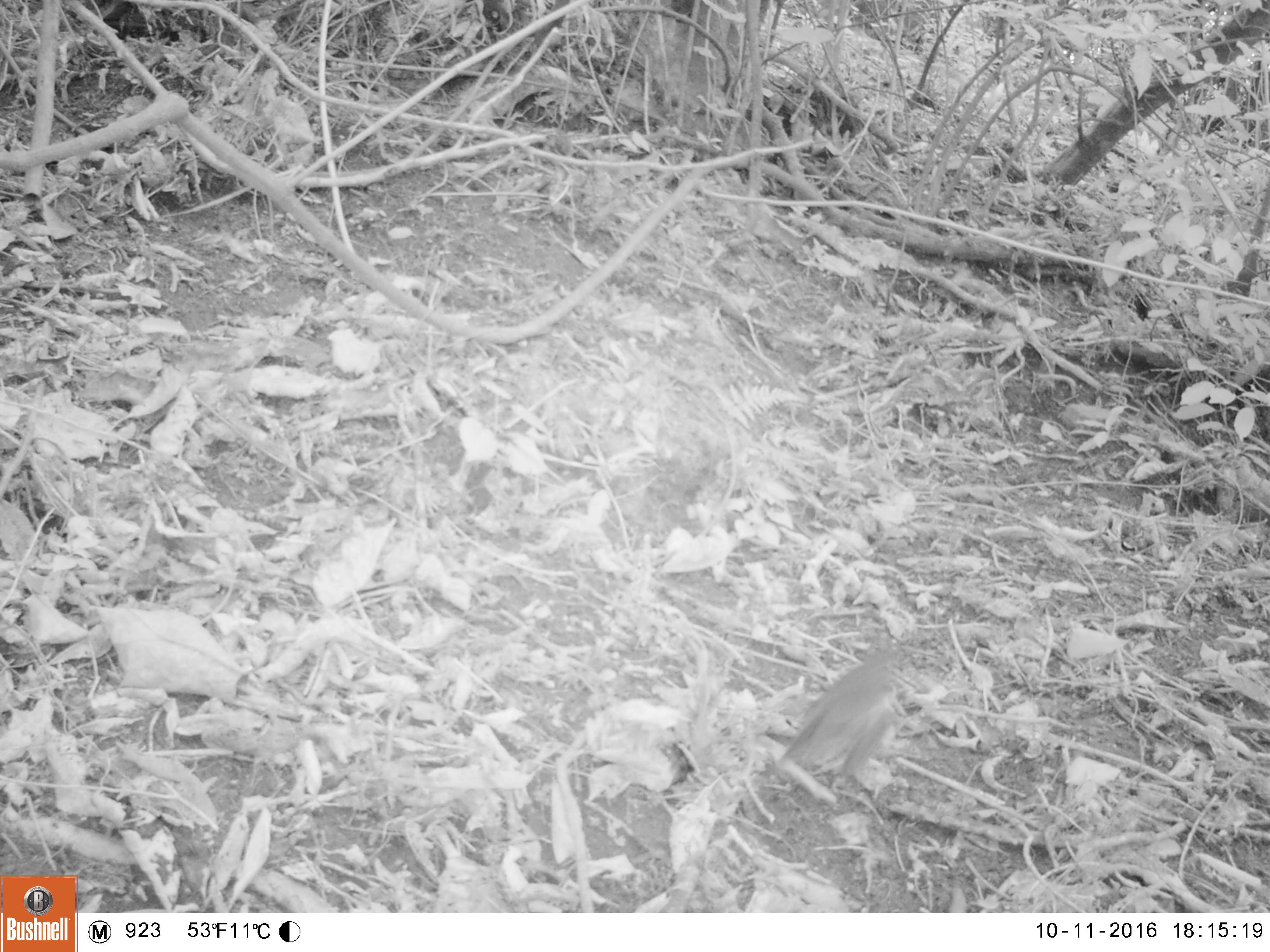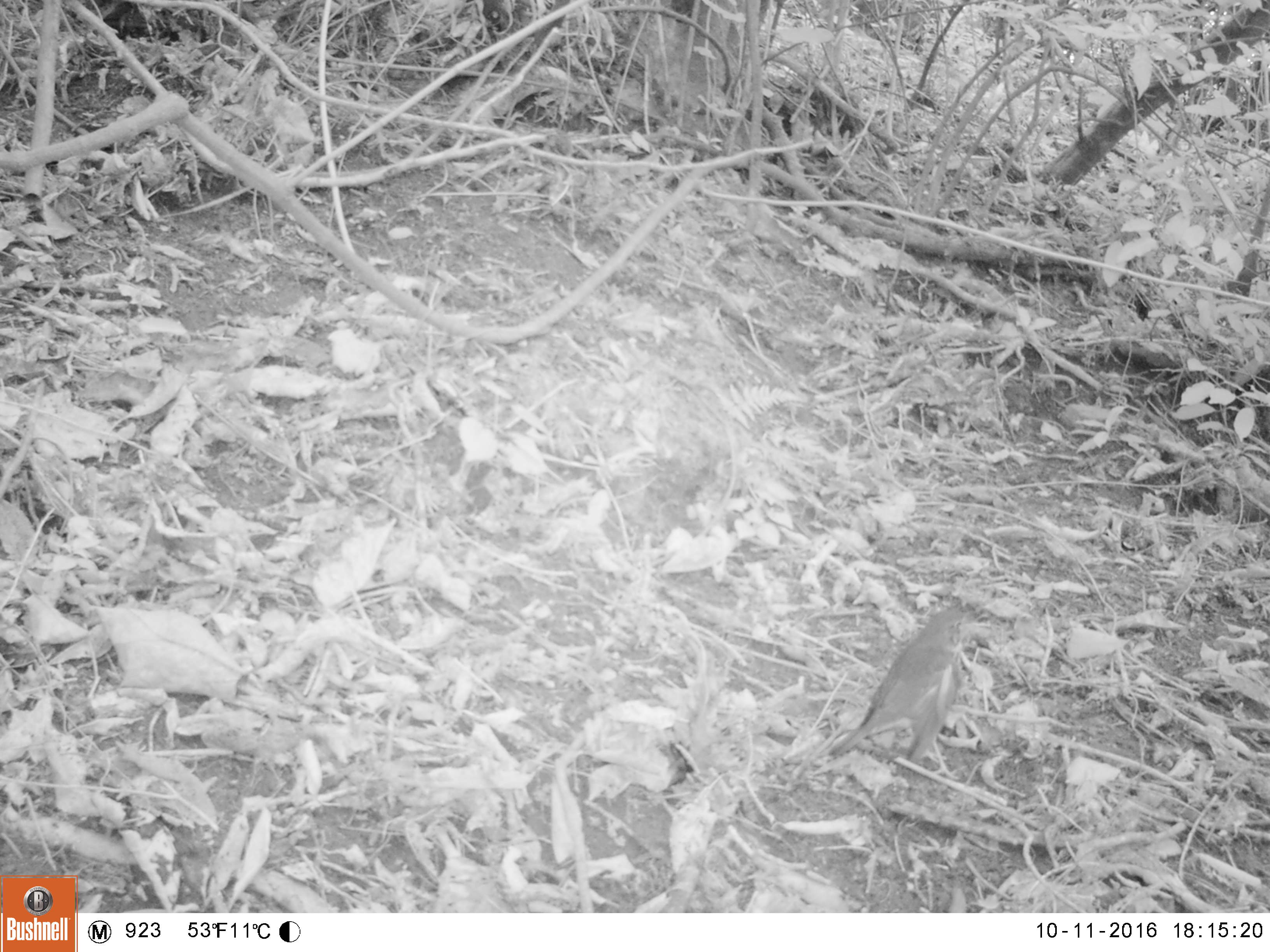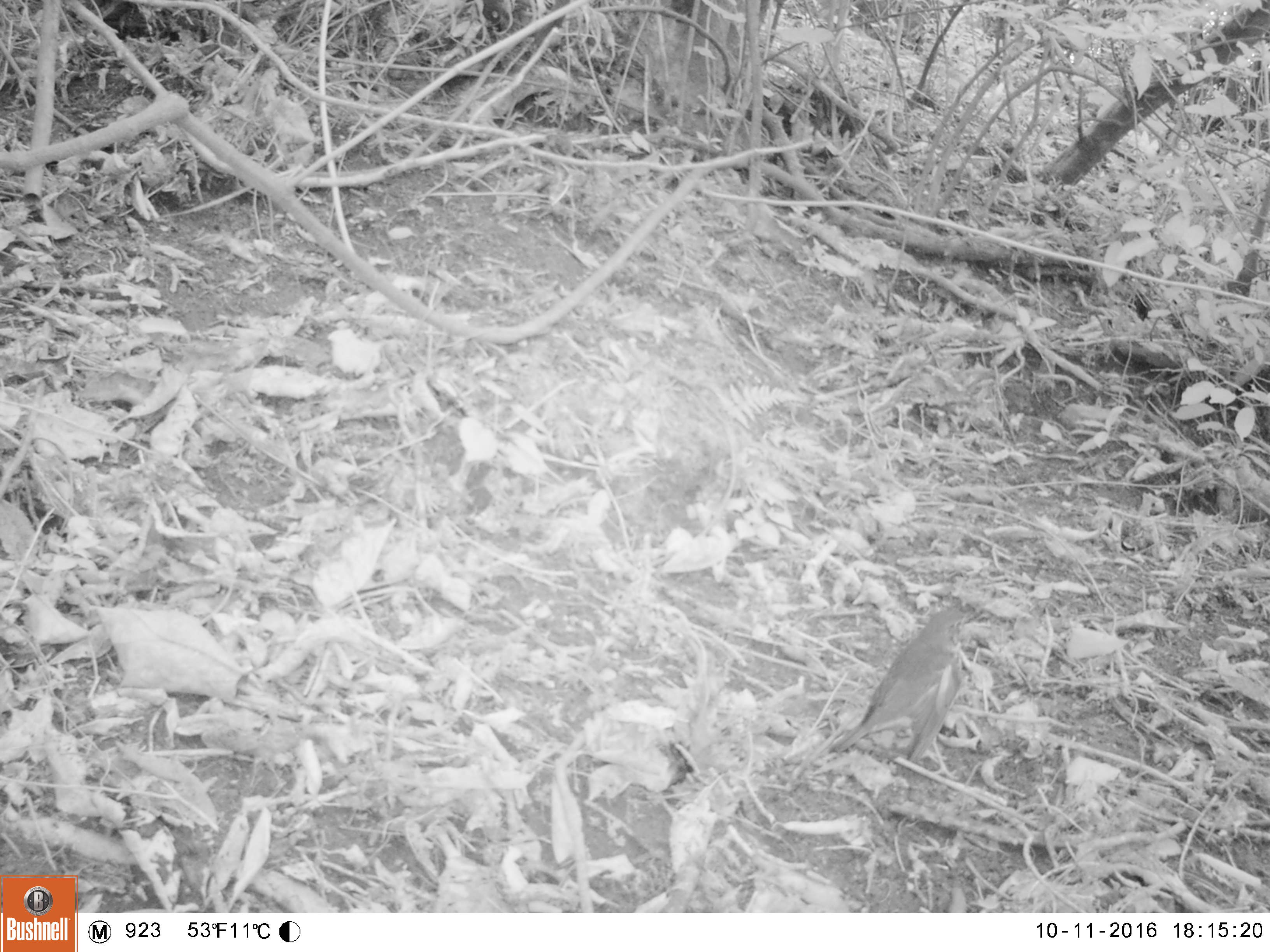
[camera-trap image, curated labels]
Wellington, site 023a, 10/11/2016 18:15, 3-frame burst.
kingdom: Animalia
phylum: Chordata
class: Aves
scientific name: Aves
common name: bird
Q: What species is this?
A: Bird (Aves).